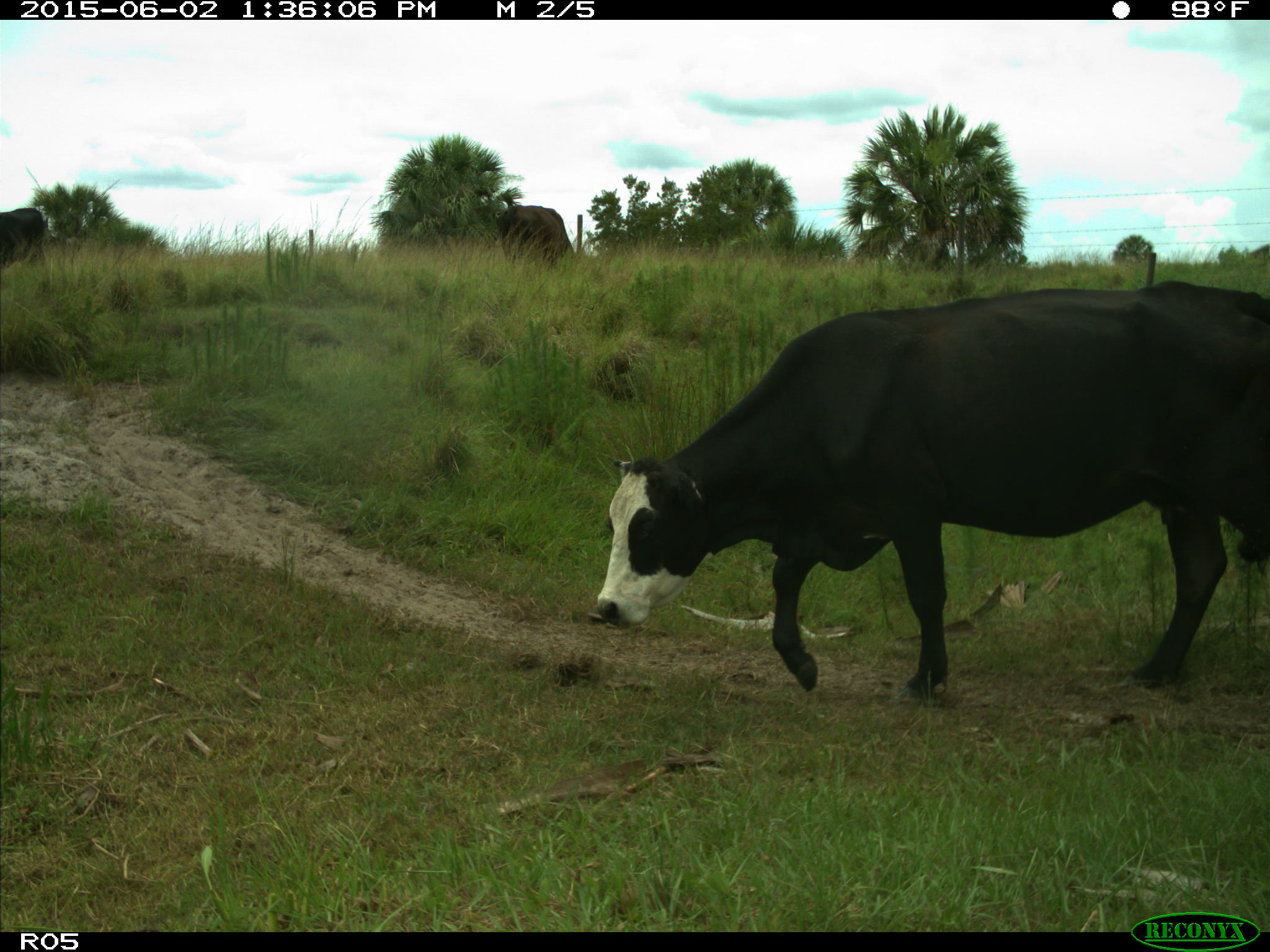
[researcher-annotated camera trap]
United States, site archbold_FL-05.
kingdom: Animalia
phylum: Chordata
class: Mammalia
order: Artiodactyla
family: Bovidae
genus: Bos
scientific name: Bos taurus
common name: domestic cow